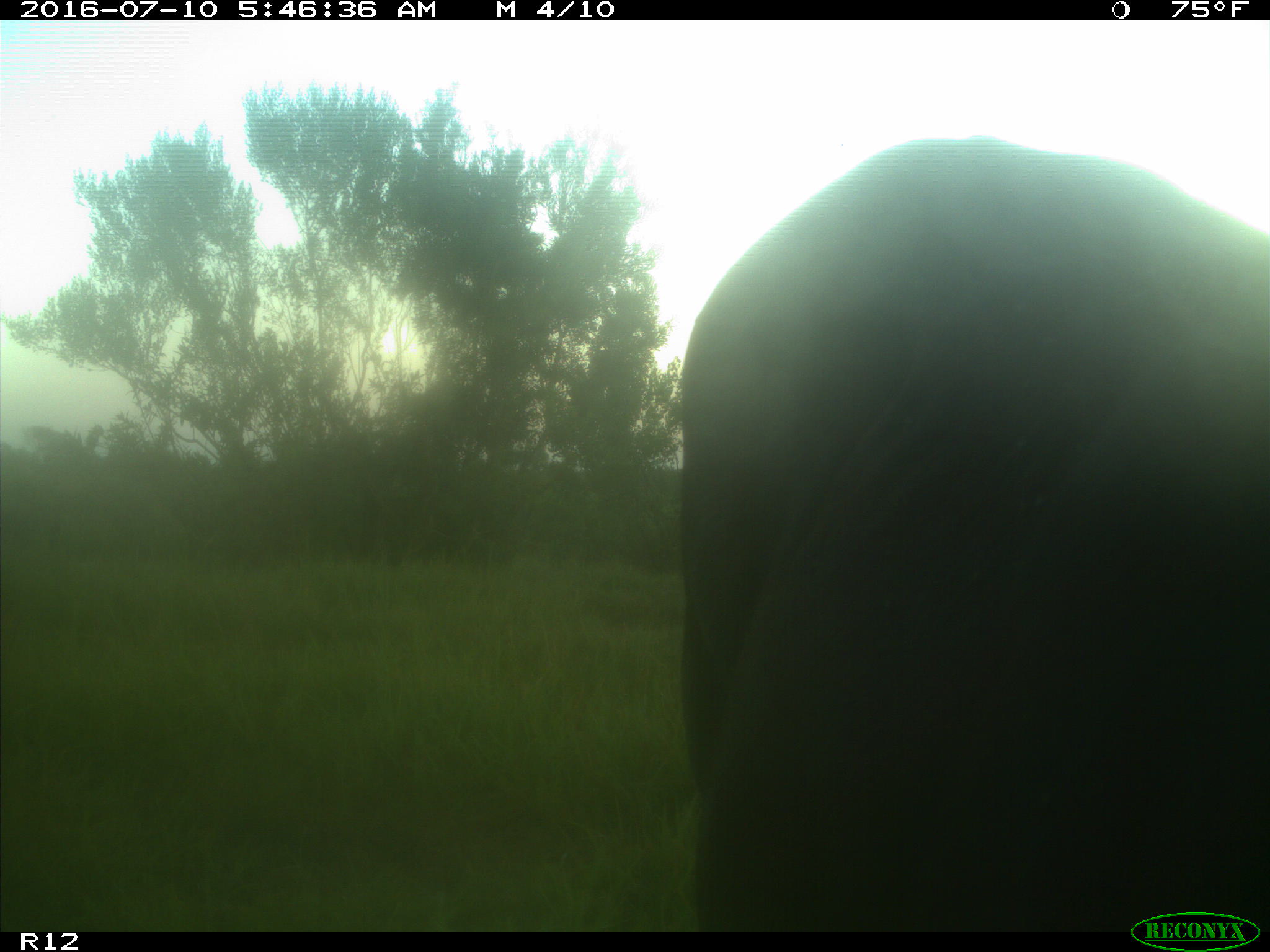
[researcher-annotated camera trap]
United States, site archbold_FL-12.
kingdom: Animalia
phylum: Chordata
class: Mammalia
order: Artiodactyla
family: Bovidae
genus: Bos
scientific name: Bos taurus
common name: domestic cow